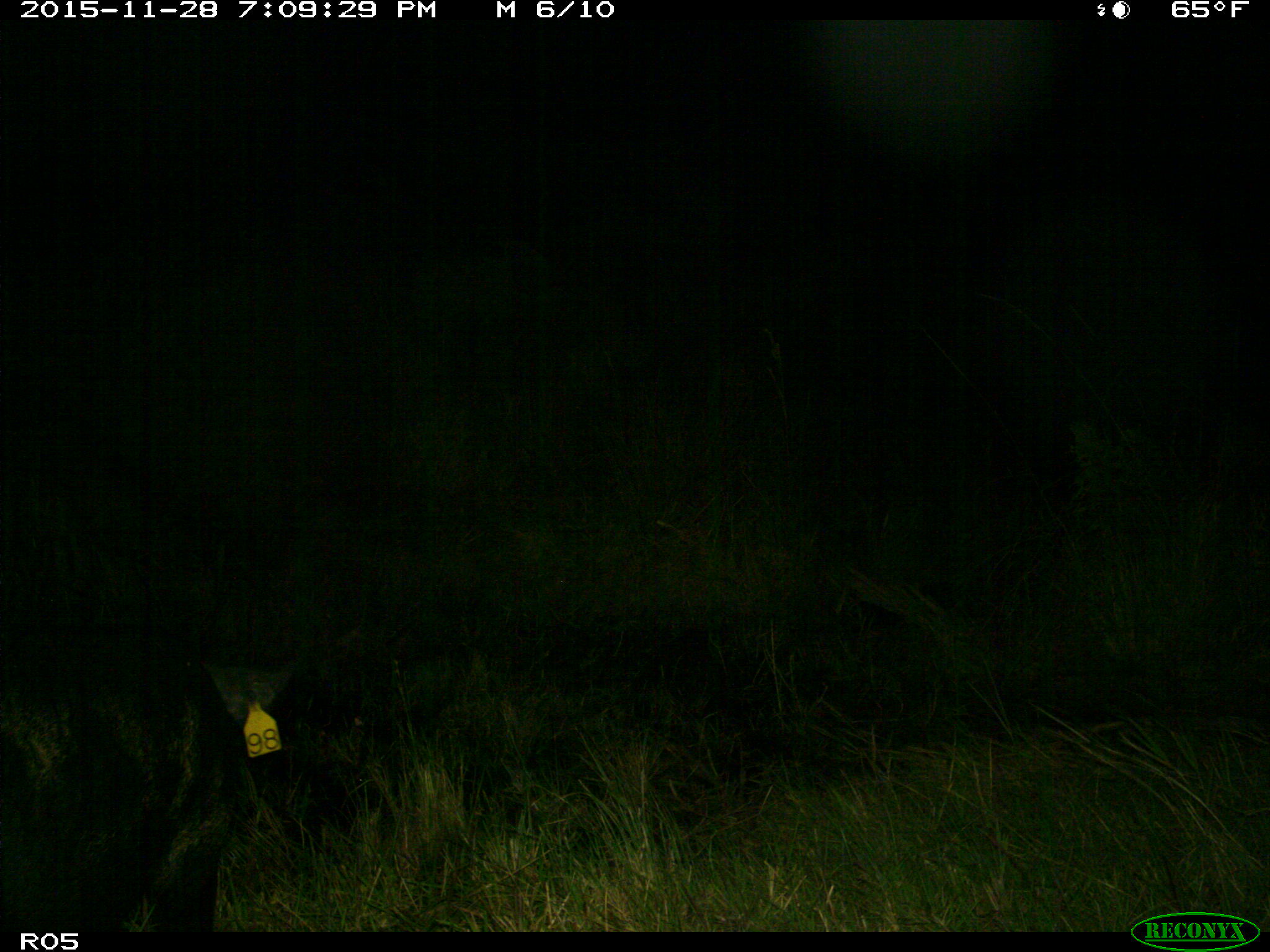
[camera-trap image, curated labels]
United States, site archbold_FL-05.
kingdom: Animalia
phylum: Chordata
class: Mammalia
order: Artiodactyla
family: Suidae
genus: Sus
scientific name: Sus scrofa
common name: wild boar